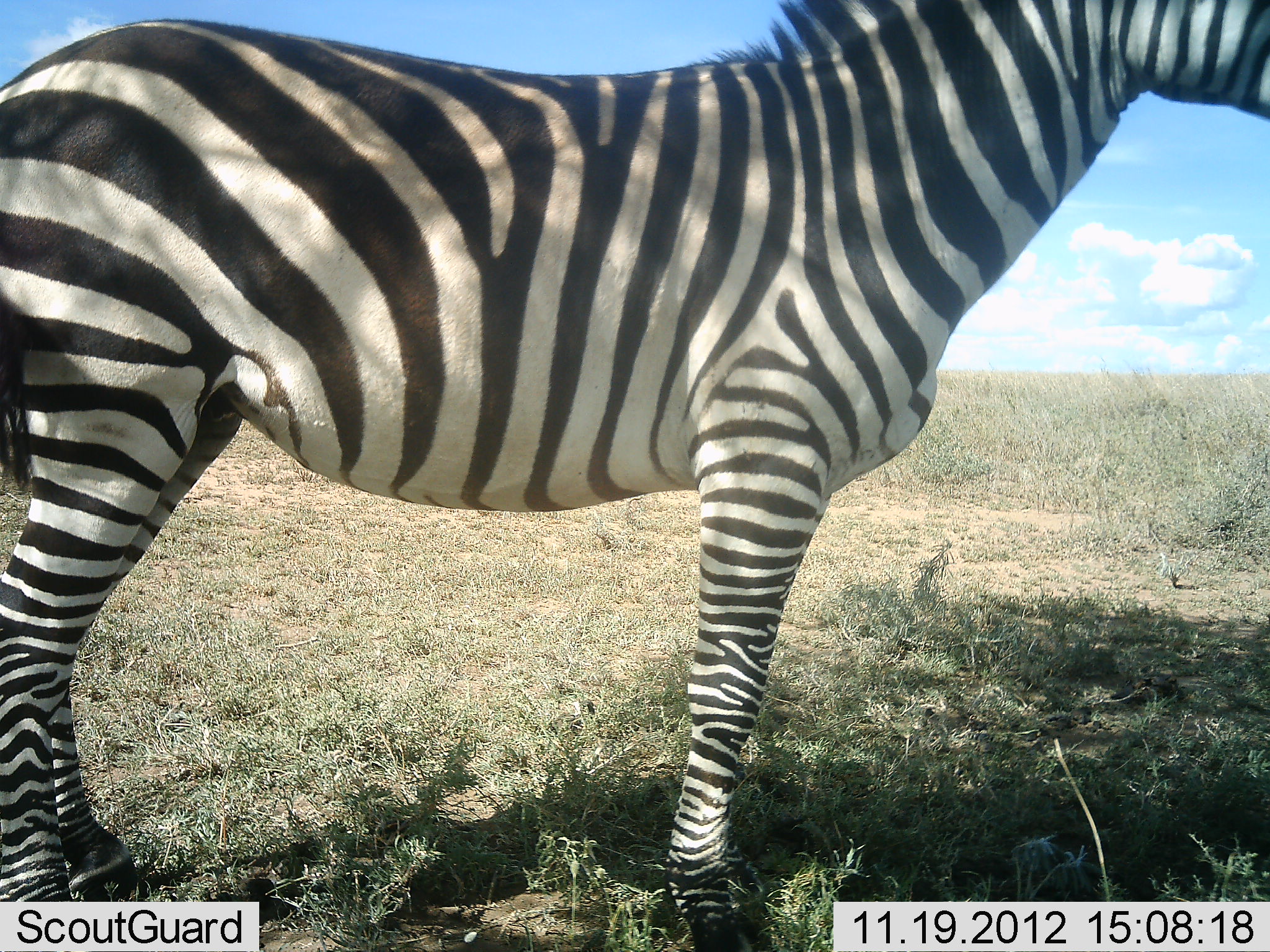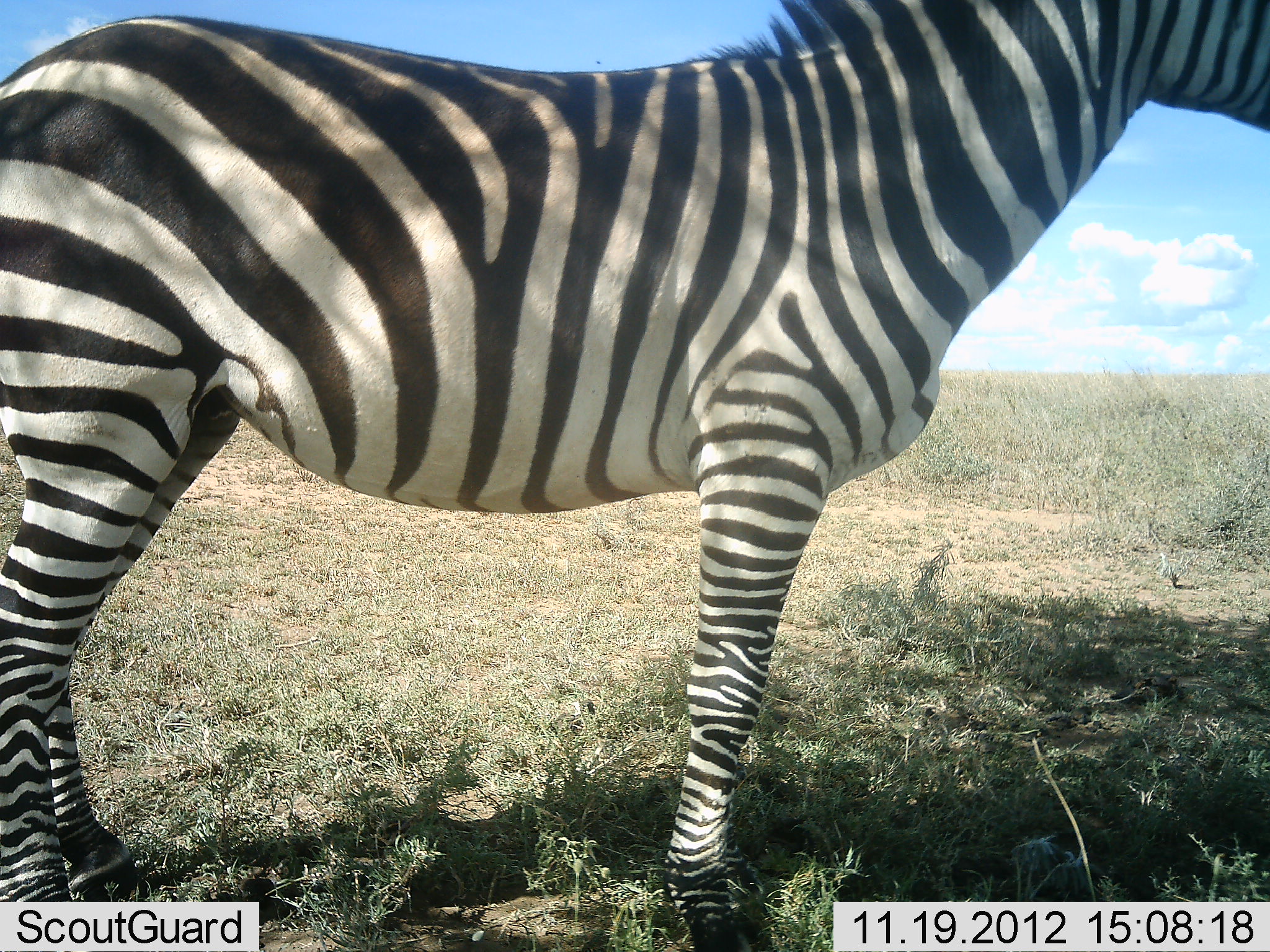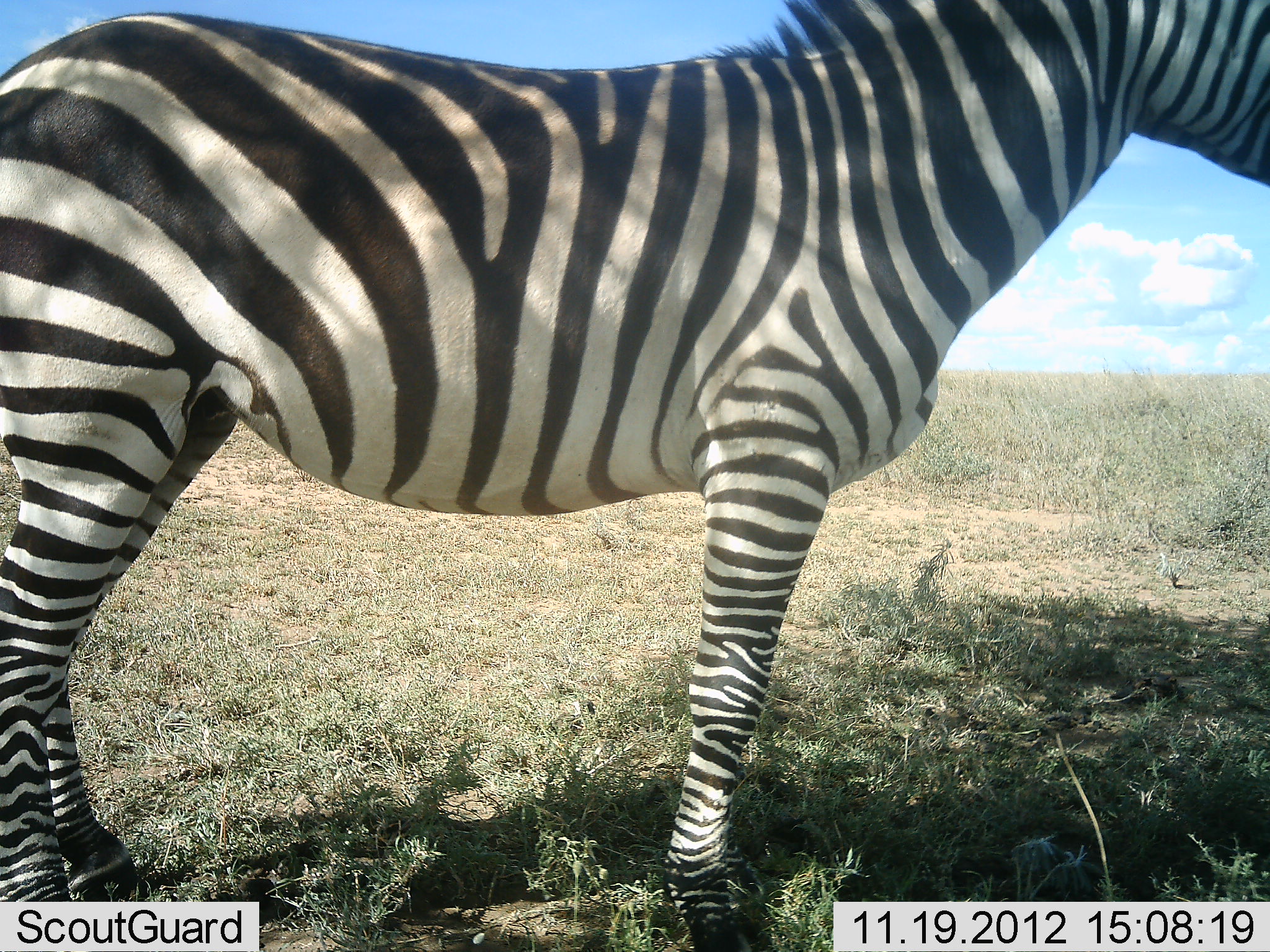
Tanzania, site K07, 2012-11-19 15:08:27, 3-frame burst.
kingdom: Animalia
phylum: Chordata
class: Mammalia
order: Perissodactyla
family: Equidae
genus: Equus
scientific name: Equus quagga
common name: plains zebra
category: zebra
Zebra (plains zebra) (Equus quagga), count 1. Behavior (volunteer vote fractions): standing 100%, resting 0%, moving 0%, interacting 0%. Young present (vote fraction): 0%. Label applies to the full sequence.